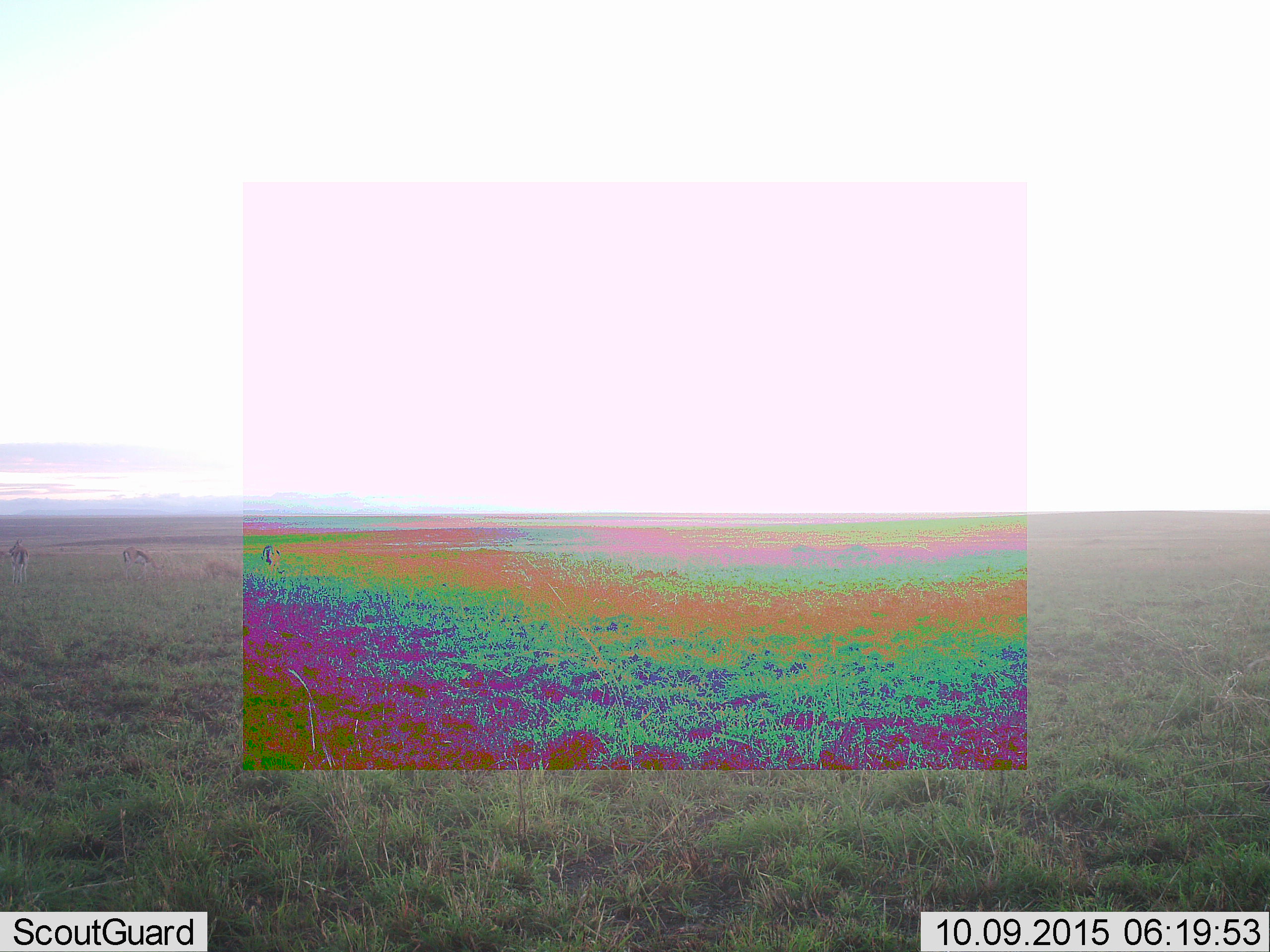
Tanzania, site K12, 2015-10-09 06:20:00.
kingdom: Animalia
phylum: Chordata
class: Mammalia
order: Artiodactyla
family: Bovidae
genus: Eudorcas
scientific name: Eudorcas thomsonii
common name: thomson's gazelle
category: gazellethomsons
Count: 4.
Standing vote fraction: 86%.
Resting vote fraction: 0%.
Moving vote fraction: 43%.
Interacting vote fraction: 0%.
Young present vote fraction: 0%.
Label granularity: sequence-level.